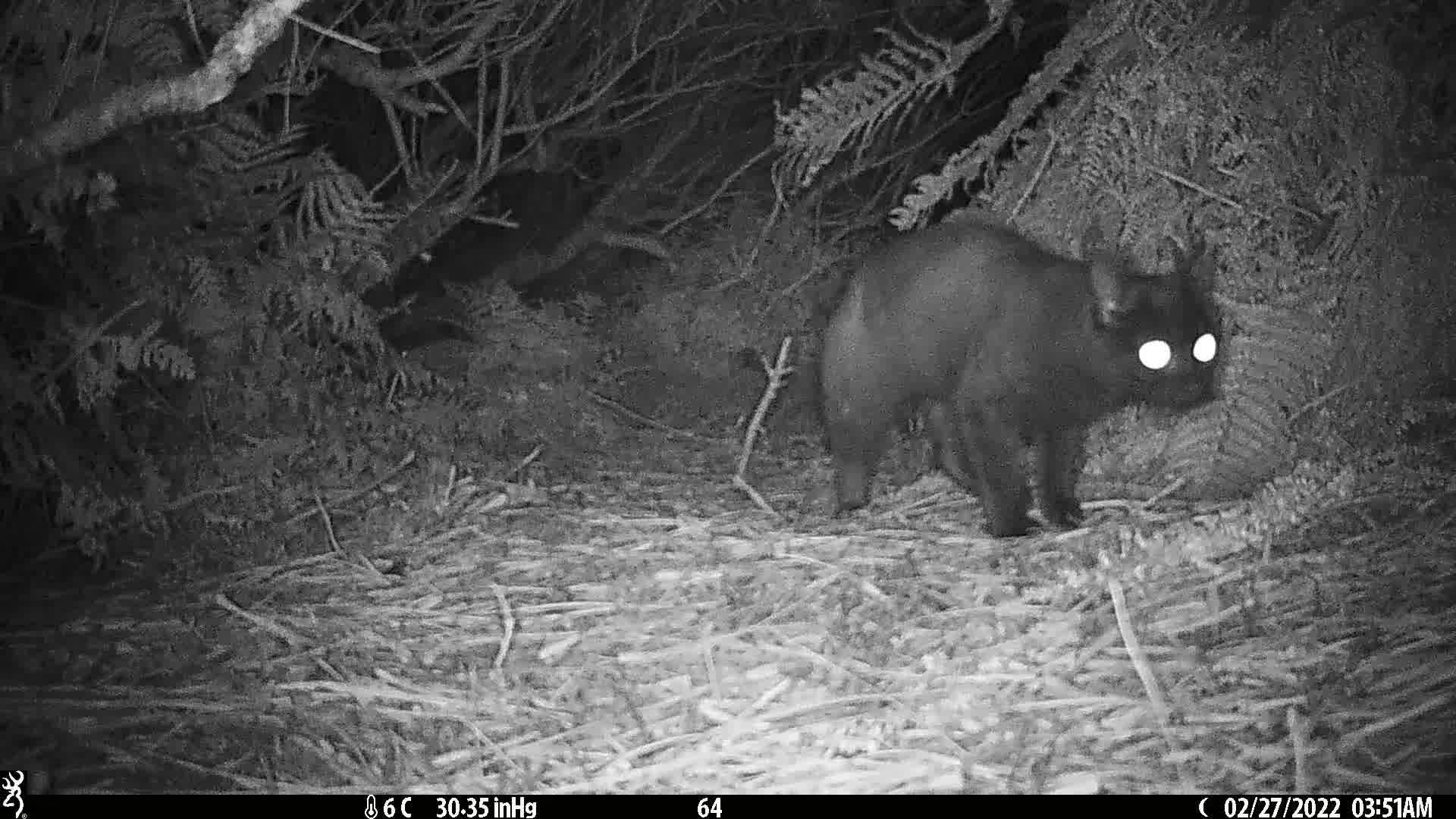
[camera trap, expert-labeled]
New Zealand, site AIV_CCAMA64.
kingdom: Animalia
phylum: Chordata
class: Mammalia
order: Carnivora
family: Felidae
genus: Felis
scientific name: Felis catus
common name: domestic cat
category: cat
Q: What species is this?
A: Cat (domestic cat) (Felis catus).